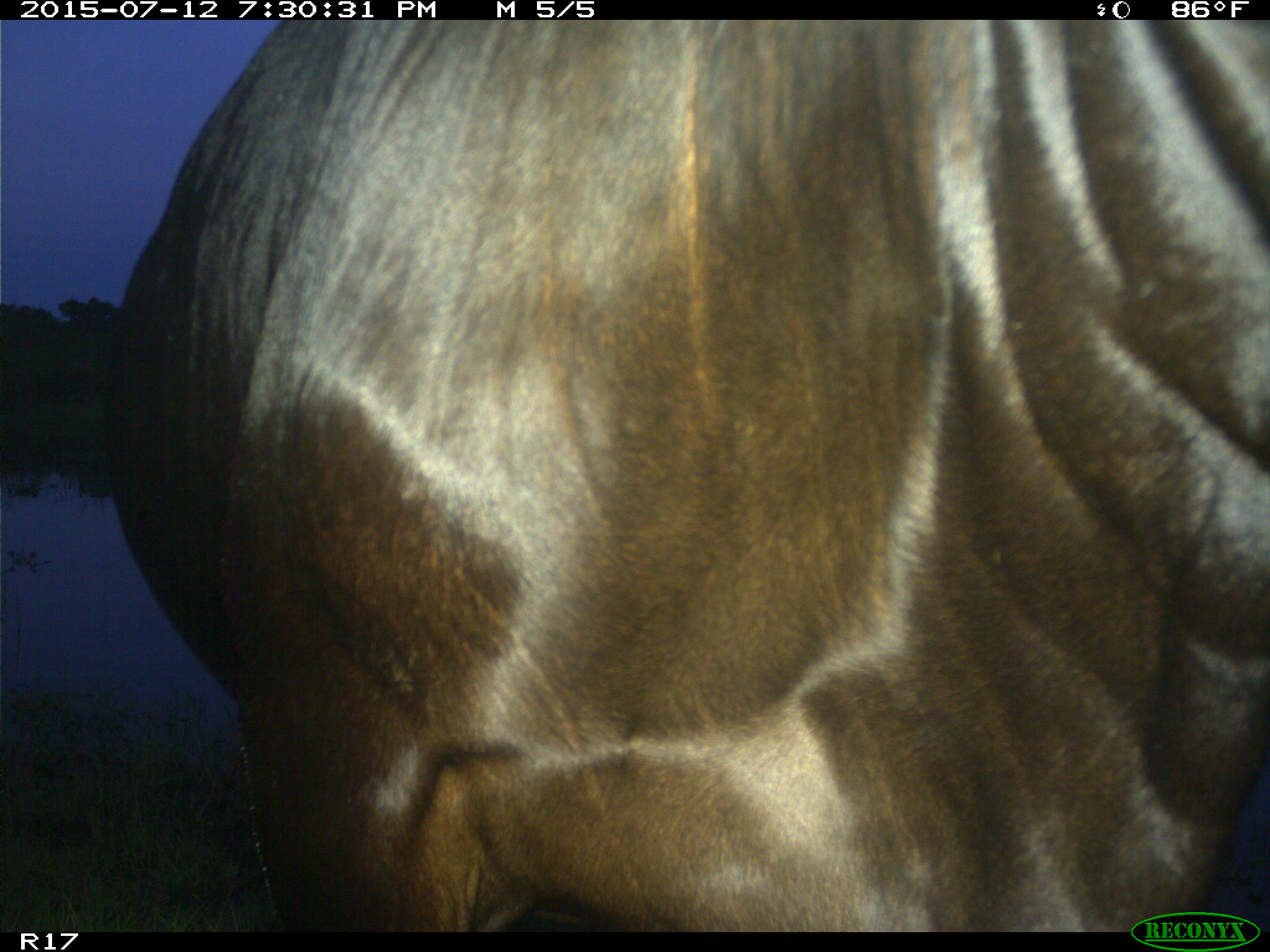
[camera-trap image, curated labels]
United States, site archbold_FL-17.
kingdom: Animalia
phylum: Chordata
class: Mammalia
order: Artiodactyla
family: Bovidae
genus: Bos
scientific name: Bos taurus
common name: domestic cow